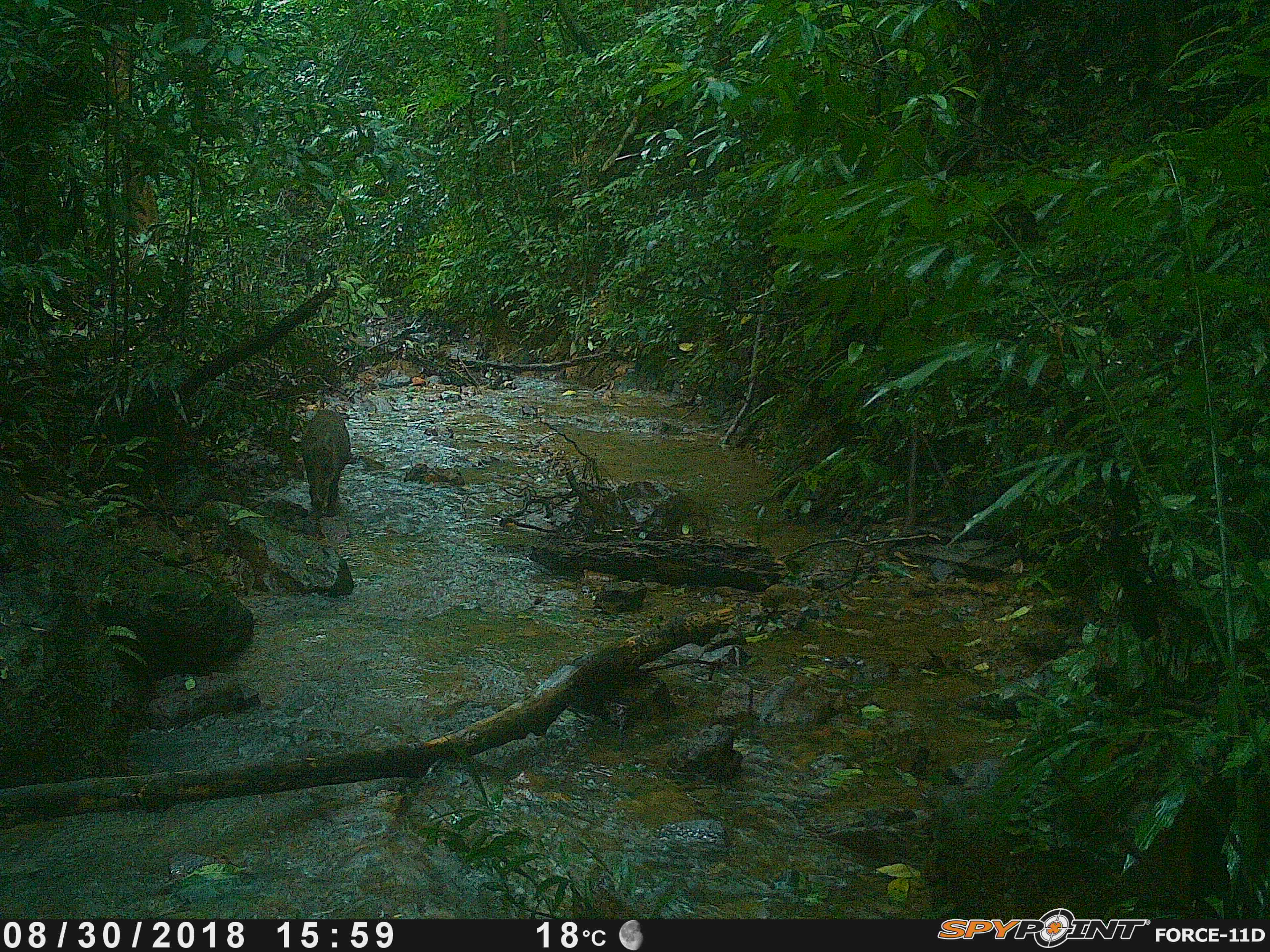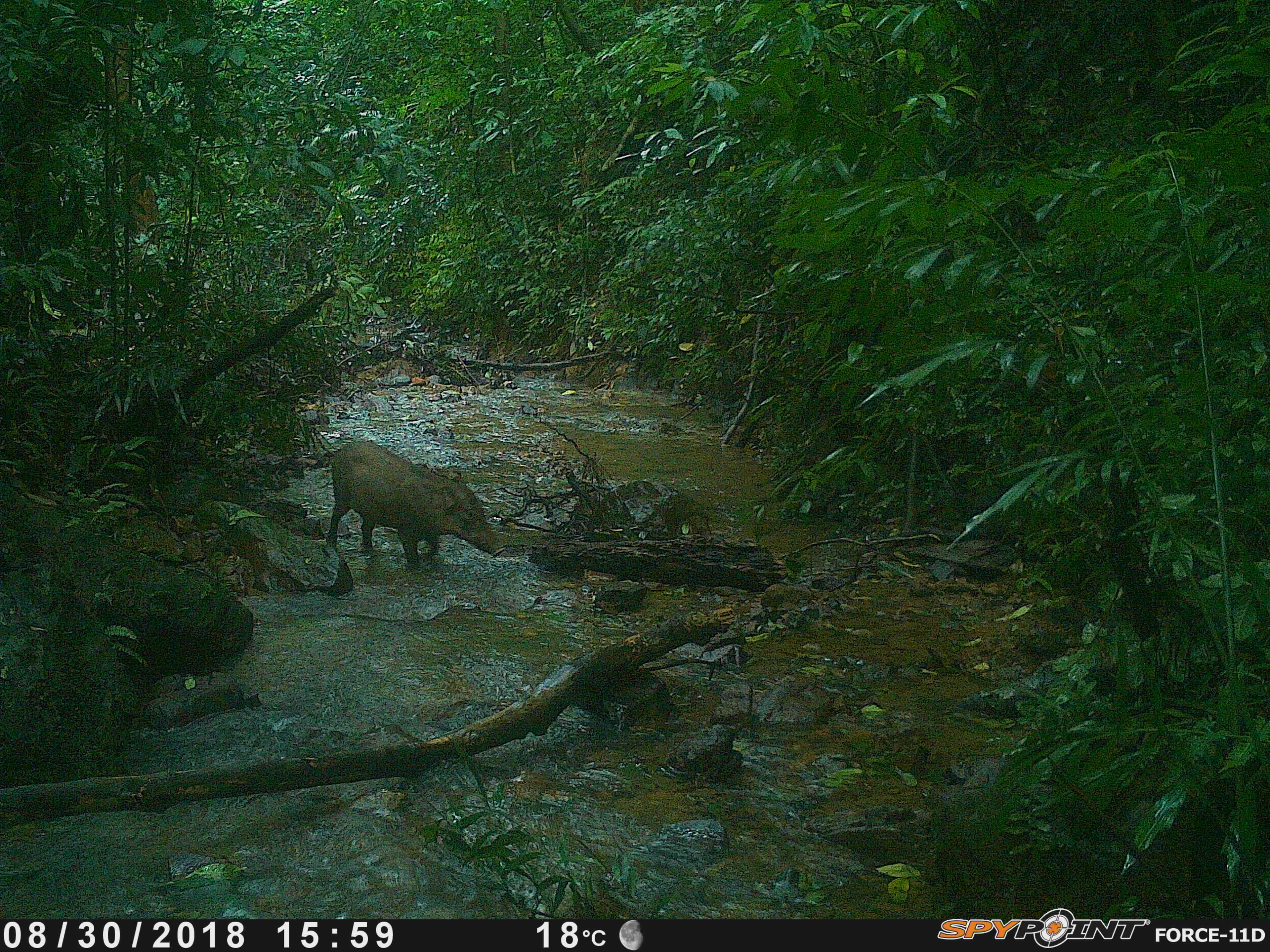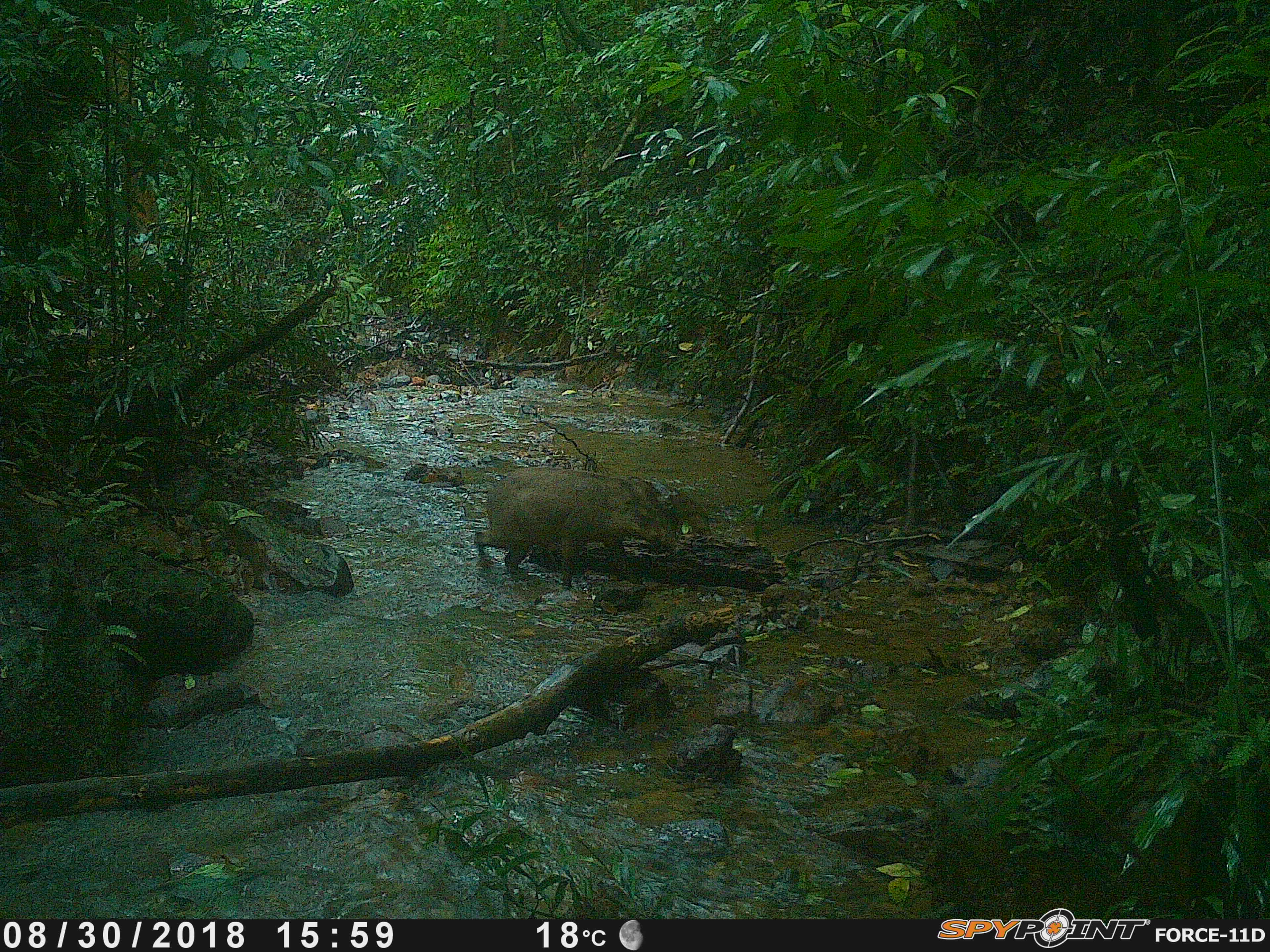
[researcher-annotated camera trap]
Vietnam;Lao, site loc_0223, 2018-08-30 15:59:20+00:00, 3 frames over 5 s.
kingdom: Animalia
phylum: Chordata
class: Mammalia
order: Artiodactyla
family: Suidae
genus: Sus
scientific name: Sus scrofa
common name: eurasian wild pig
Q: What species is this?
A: Eurasian wild pig (Sus scrofa).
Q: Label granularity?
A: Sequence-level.